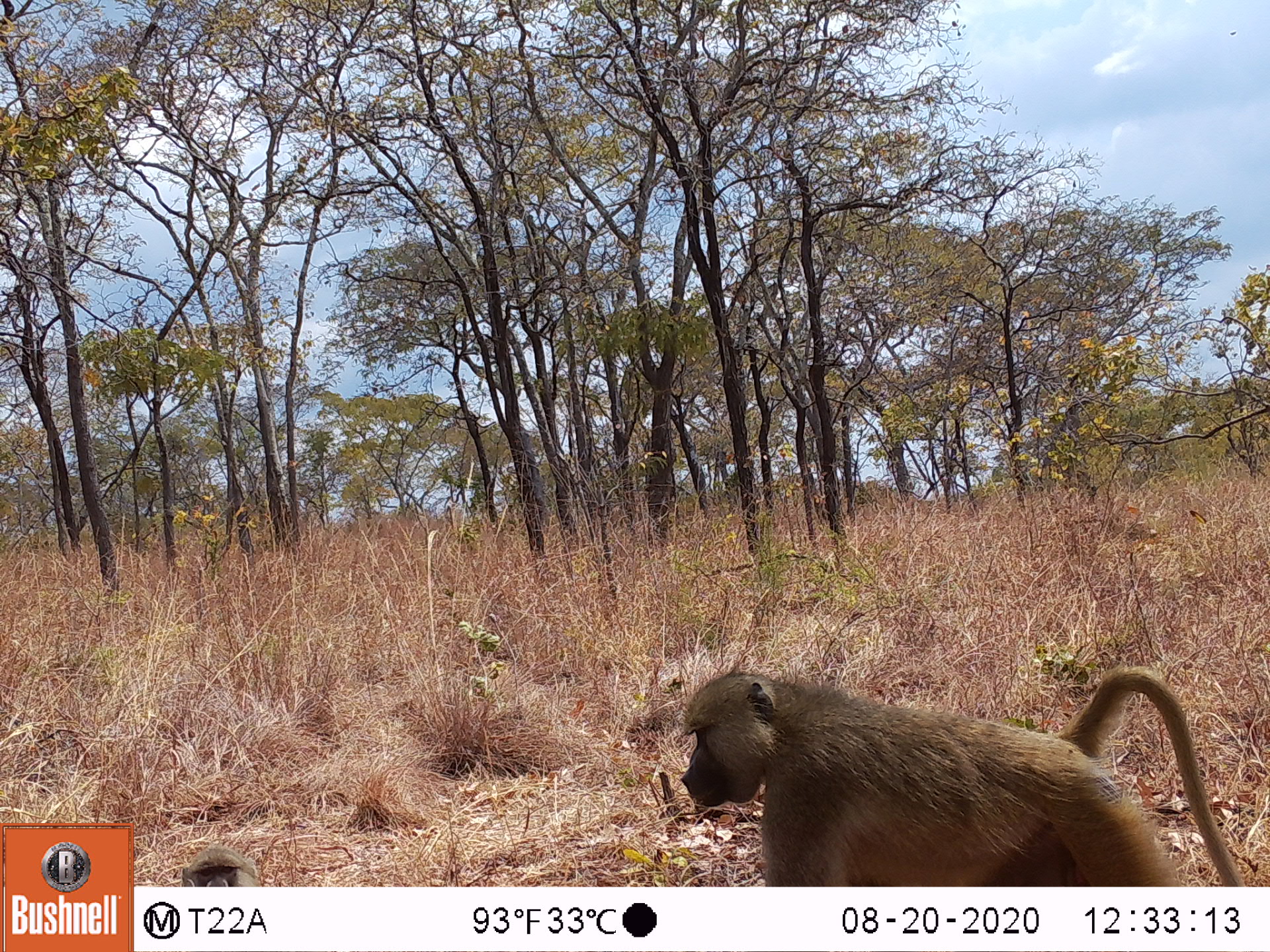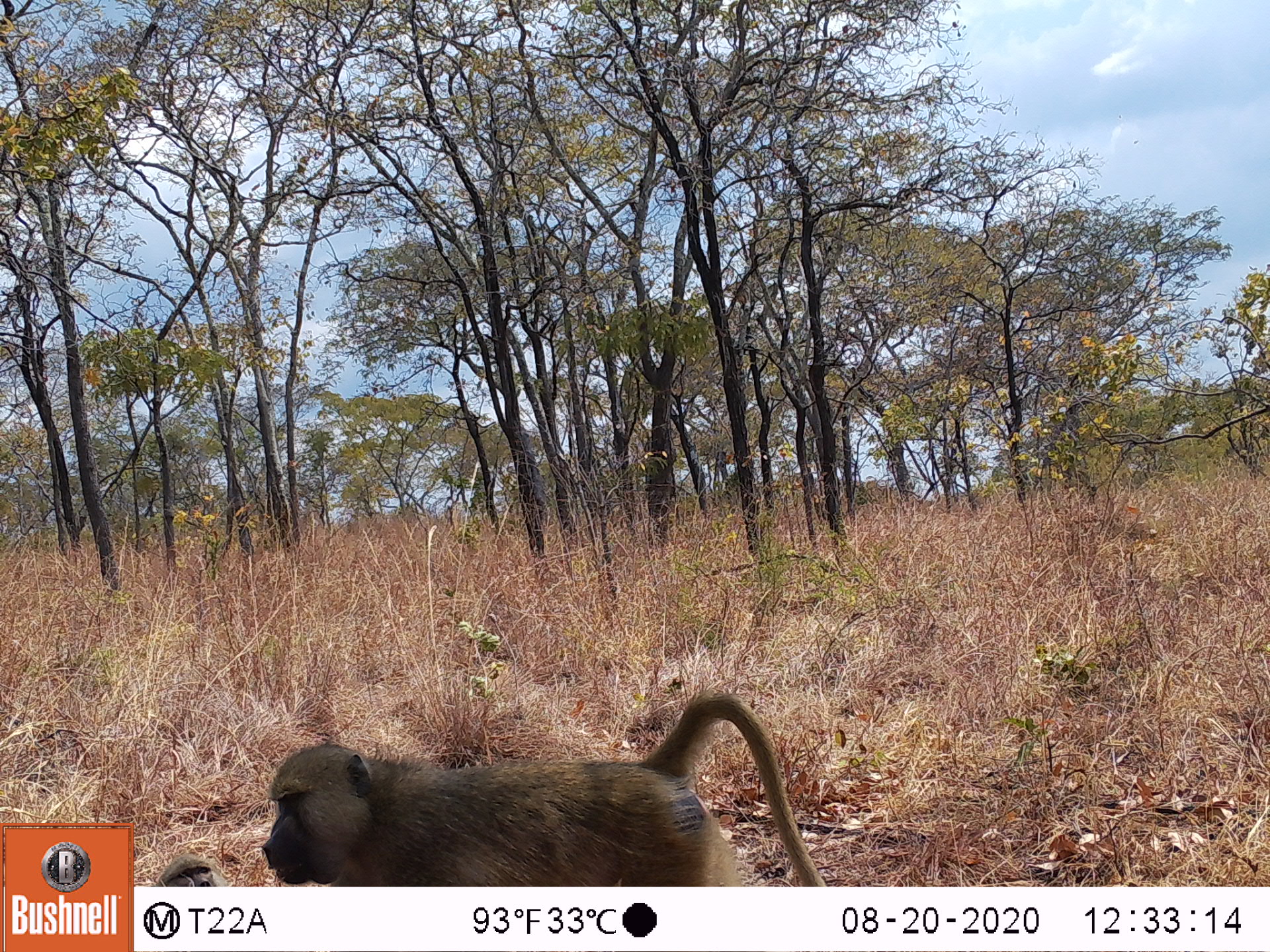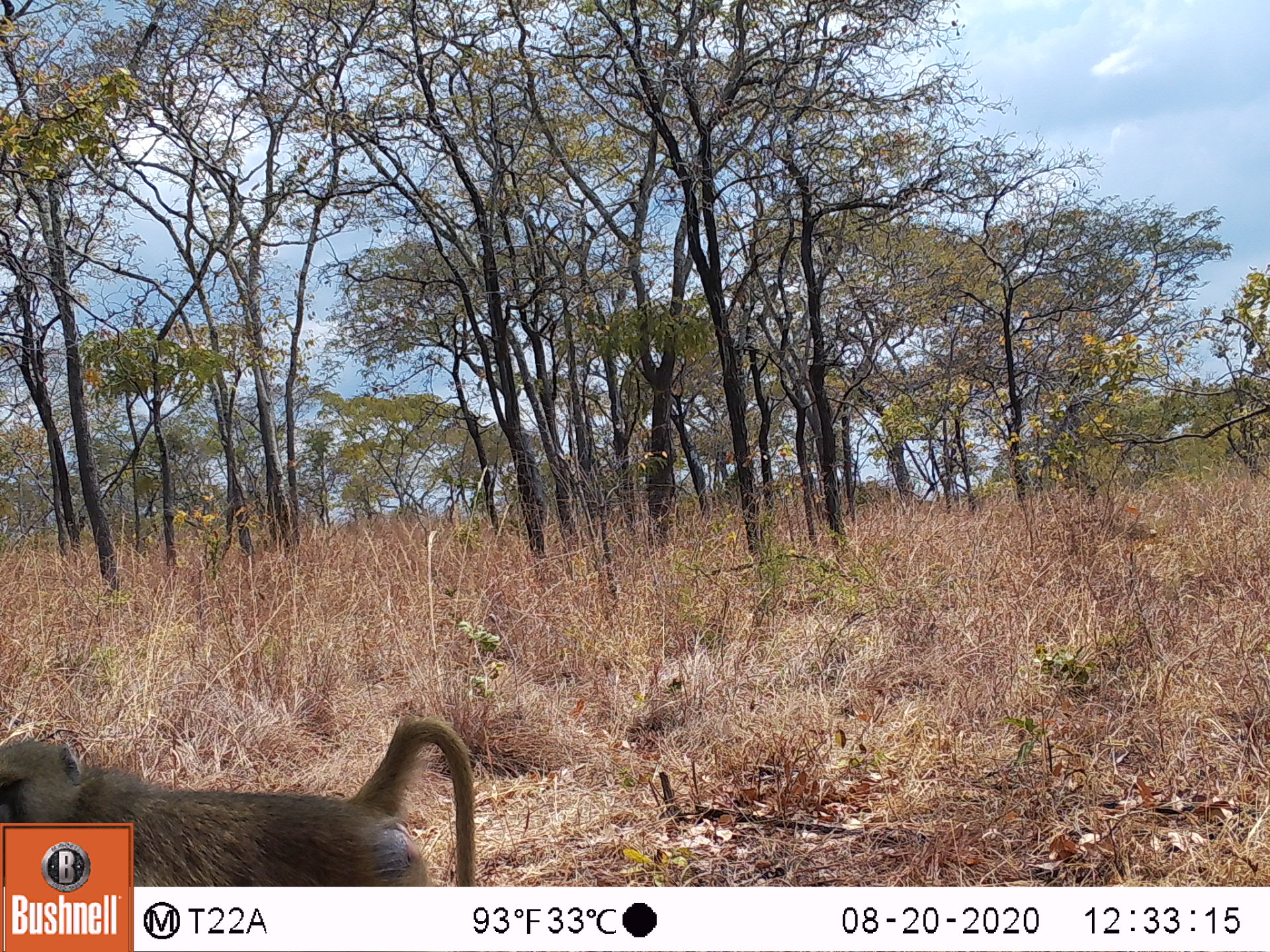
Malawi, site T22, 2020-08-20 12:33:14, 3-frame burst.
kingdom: Animalia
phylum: Chordata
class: Mammalia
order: Primates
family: Cercopithecidae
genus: Papio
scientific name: Papio cynocephalus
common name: yellow baboon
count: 2